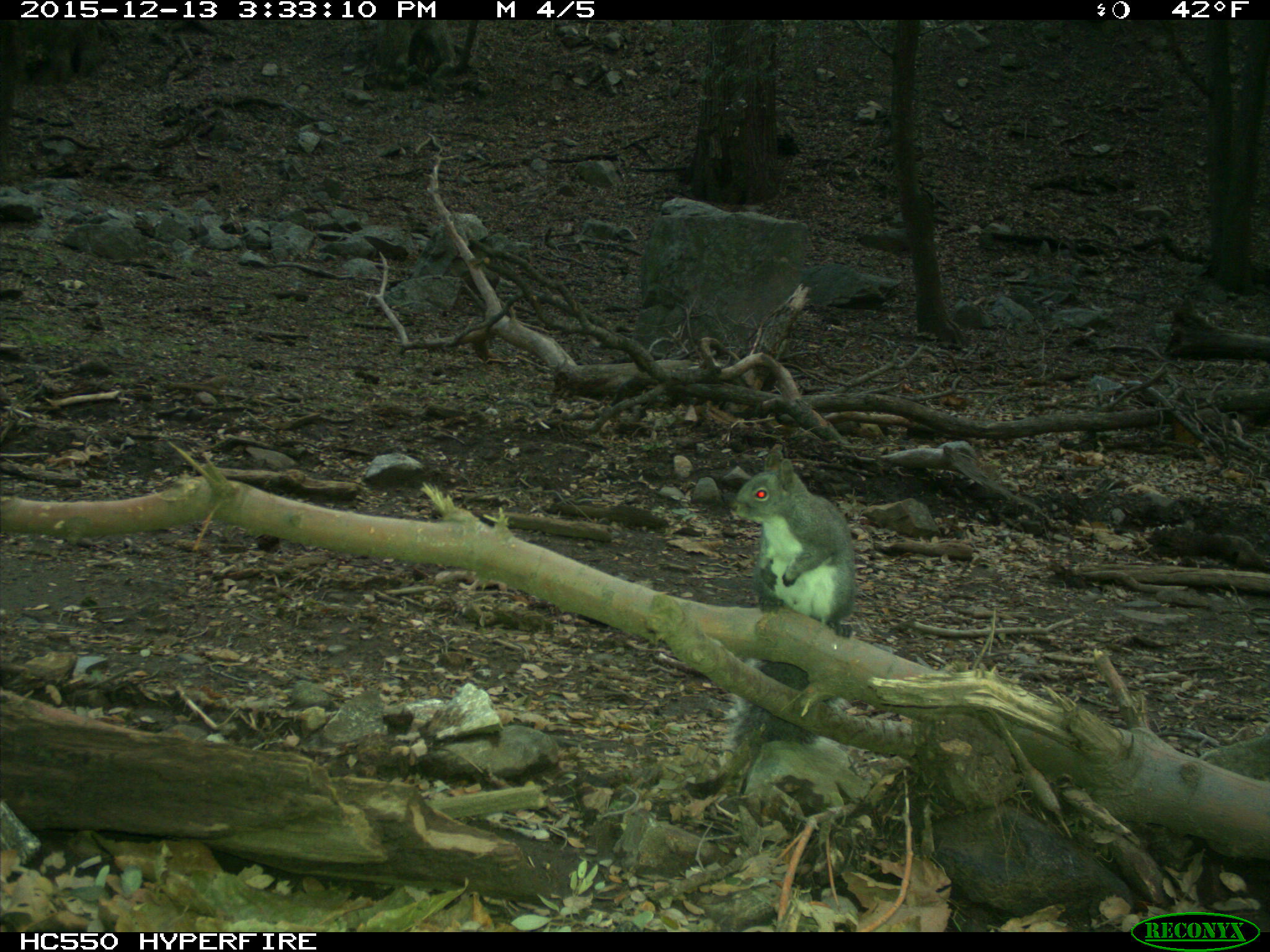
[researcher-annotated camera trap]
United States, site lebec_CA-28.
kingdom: Animalia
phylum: Chordata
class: Mammalia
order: Rodentia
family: Sciuridae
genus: Sciurus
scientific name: Sciurus carolinensis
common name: eastern gray squirrel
Sciurus carolinensis (eastern gray squirrel).